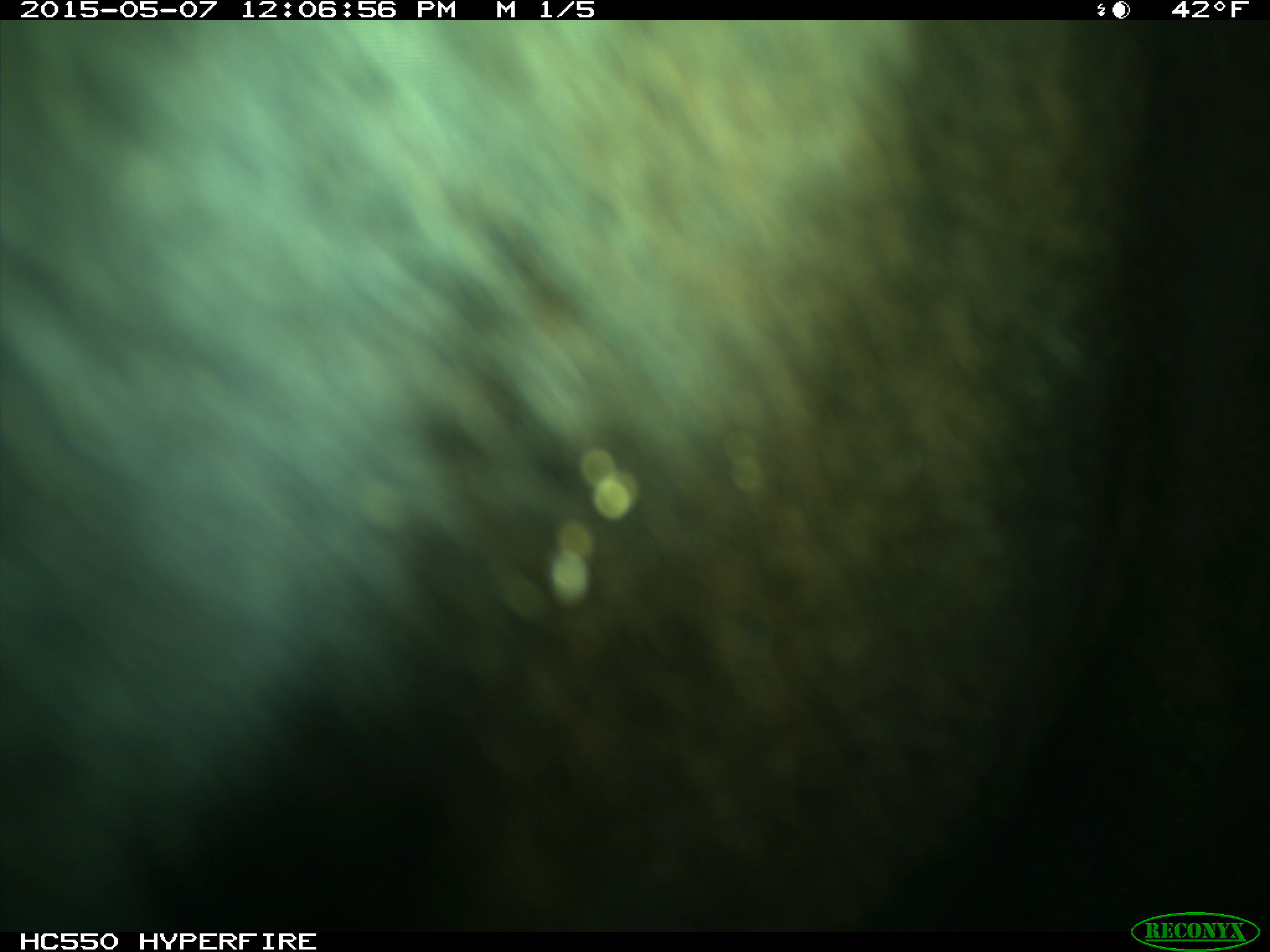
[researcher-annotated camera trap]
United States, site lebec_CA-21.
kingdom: Animalia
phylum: Chordata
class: Mammalia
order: Artiodactyla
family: Bovidae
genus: Bos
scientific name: Bos taurus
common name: domestic cow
Bos taurus (domestic cow).